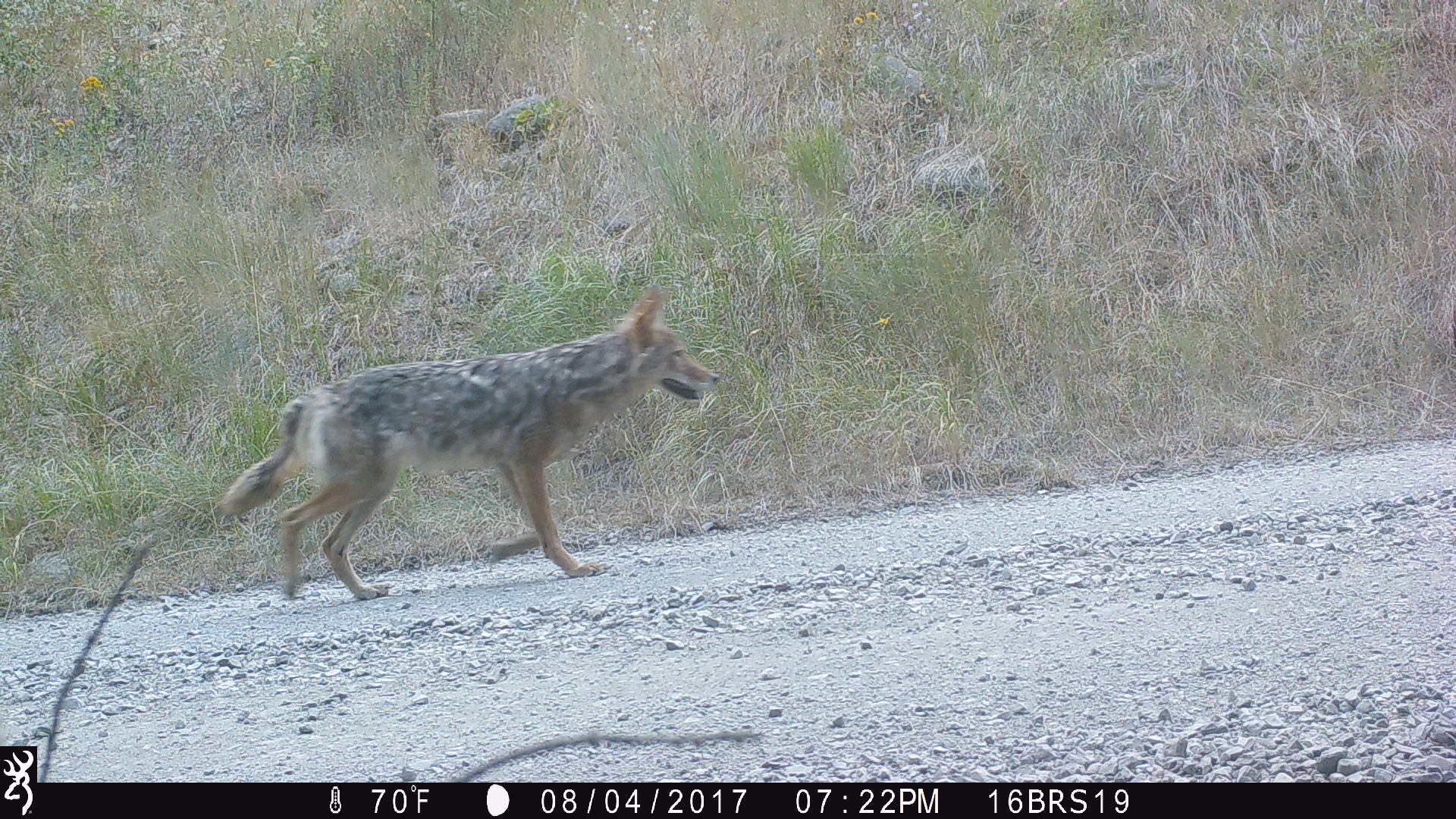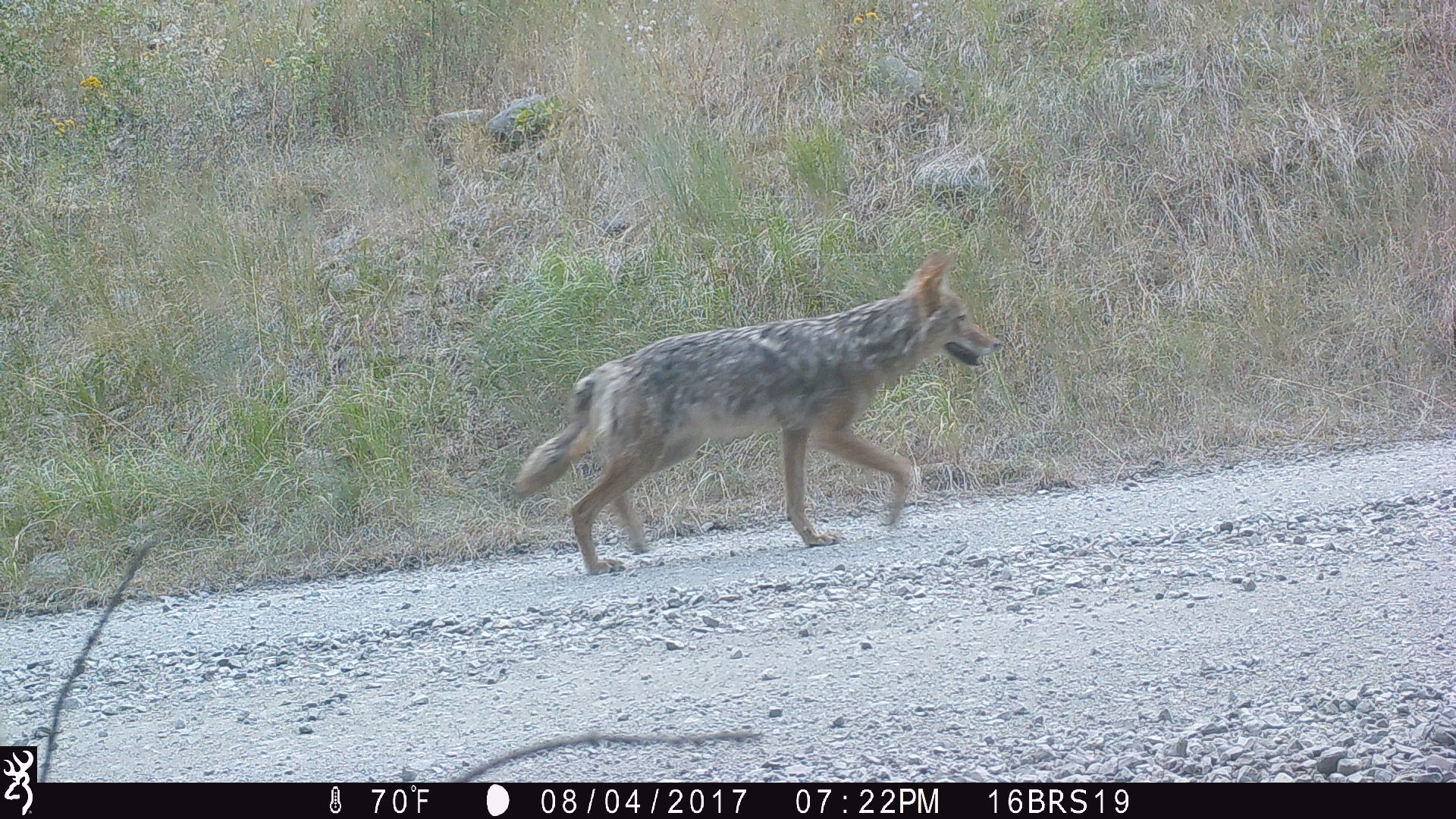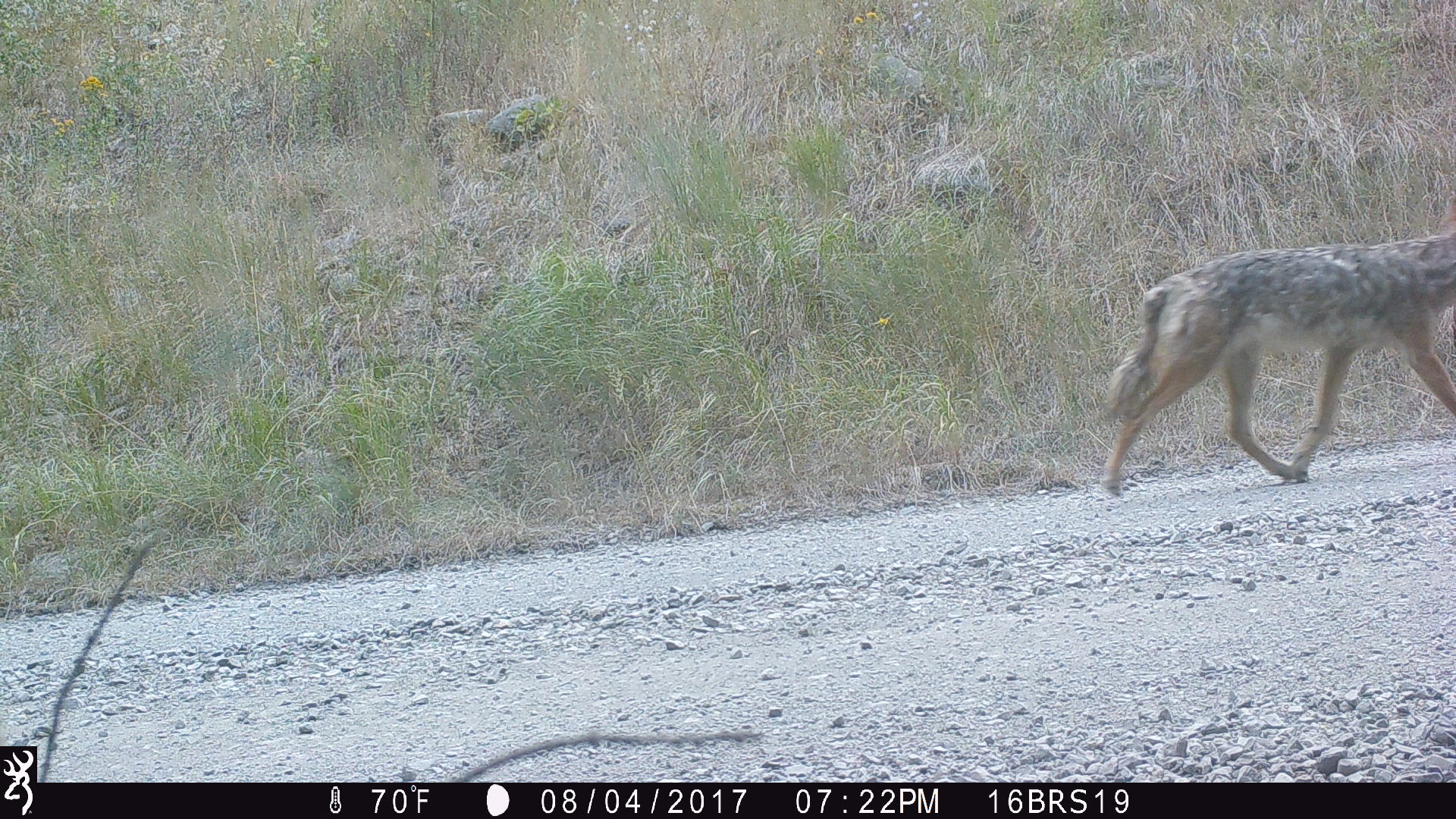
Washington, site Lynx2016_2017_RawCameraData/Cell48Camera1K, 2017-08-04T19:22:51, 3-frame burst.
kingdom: Animalia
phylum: Chordata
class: Mammalia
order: Carnivora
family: Canidae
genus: Canis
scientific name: Canis latrans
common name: coyote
Canis latrans (coyote). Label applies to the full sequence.